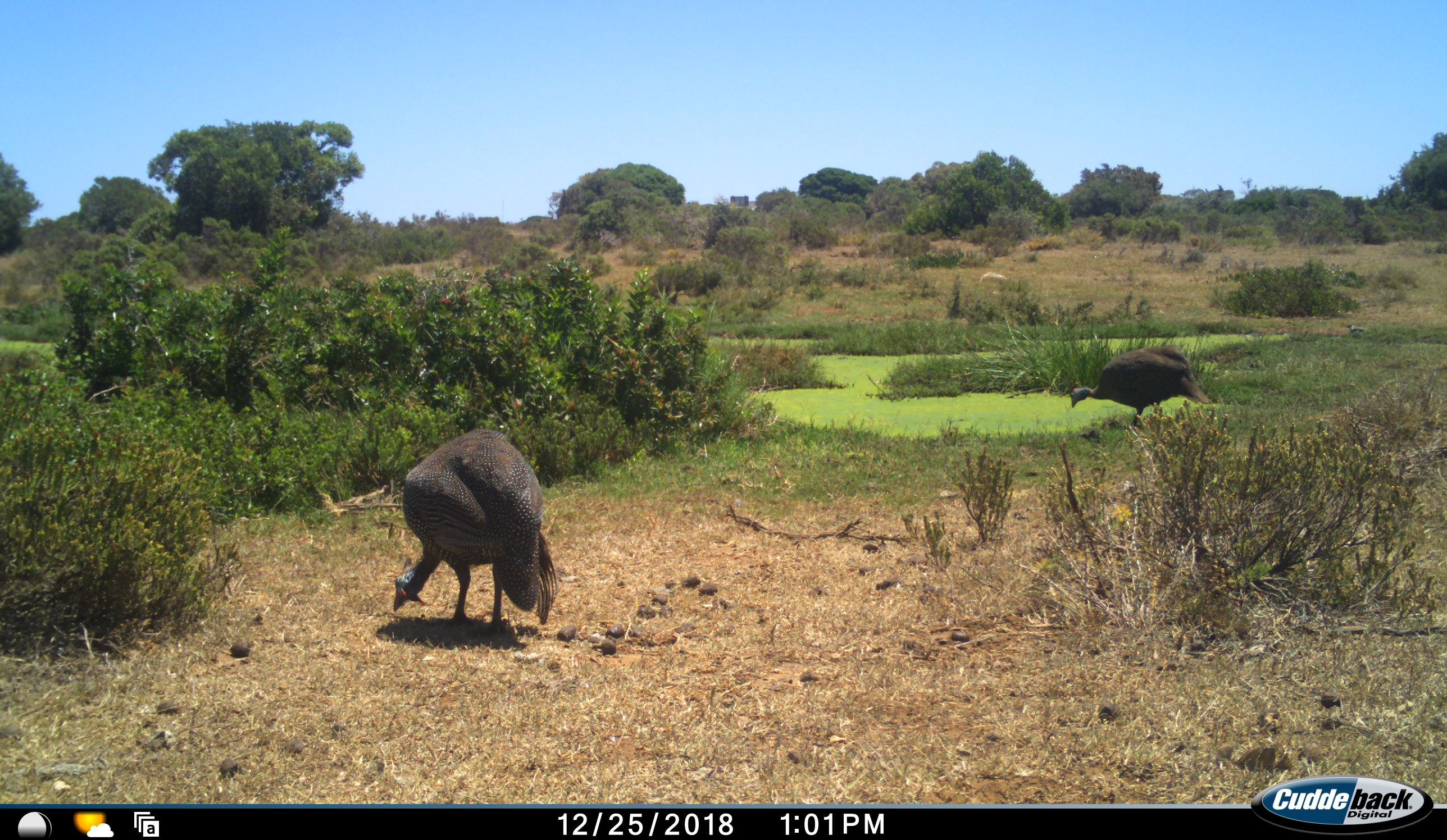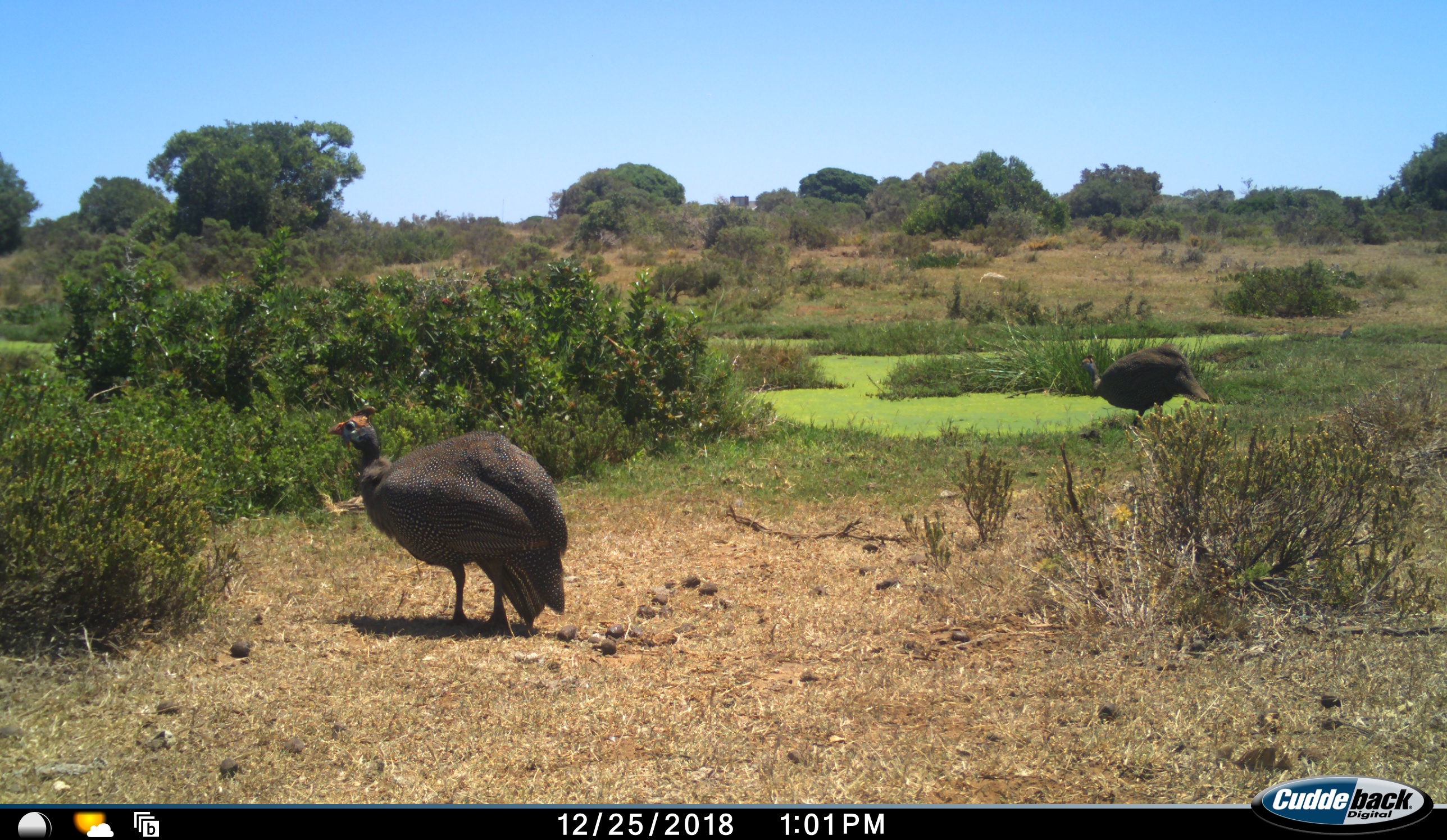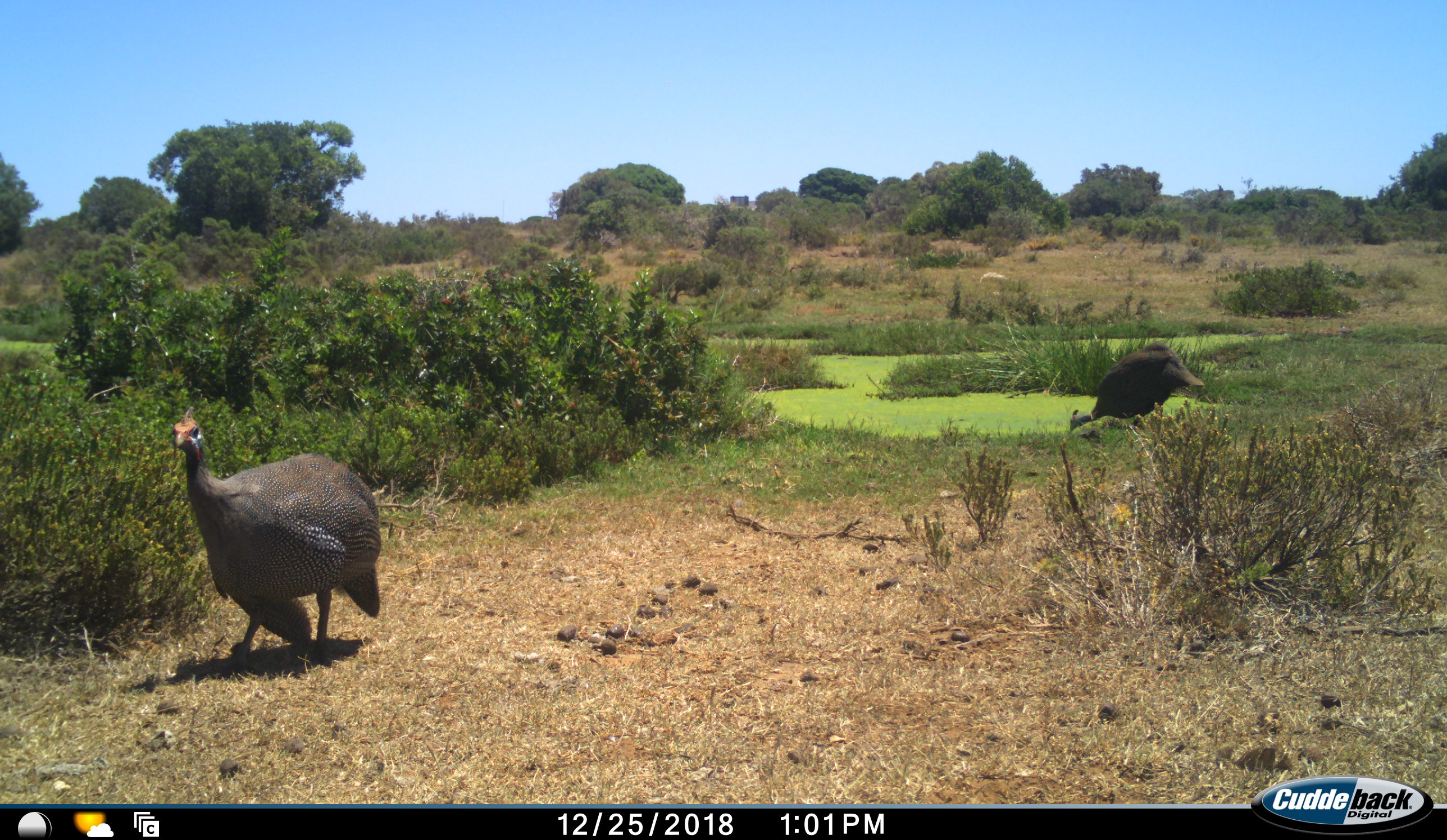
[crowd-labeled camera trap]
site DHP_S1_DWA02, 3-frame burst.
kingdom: Animalia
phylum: Chordata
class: Aves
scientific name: Aves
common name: bird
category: birdother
Birdother (bird) (Aves), count 2. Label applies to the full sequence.